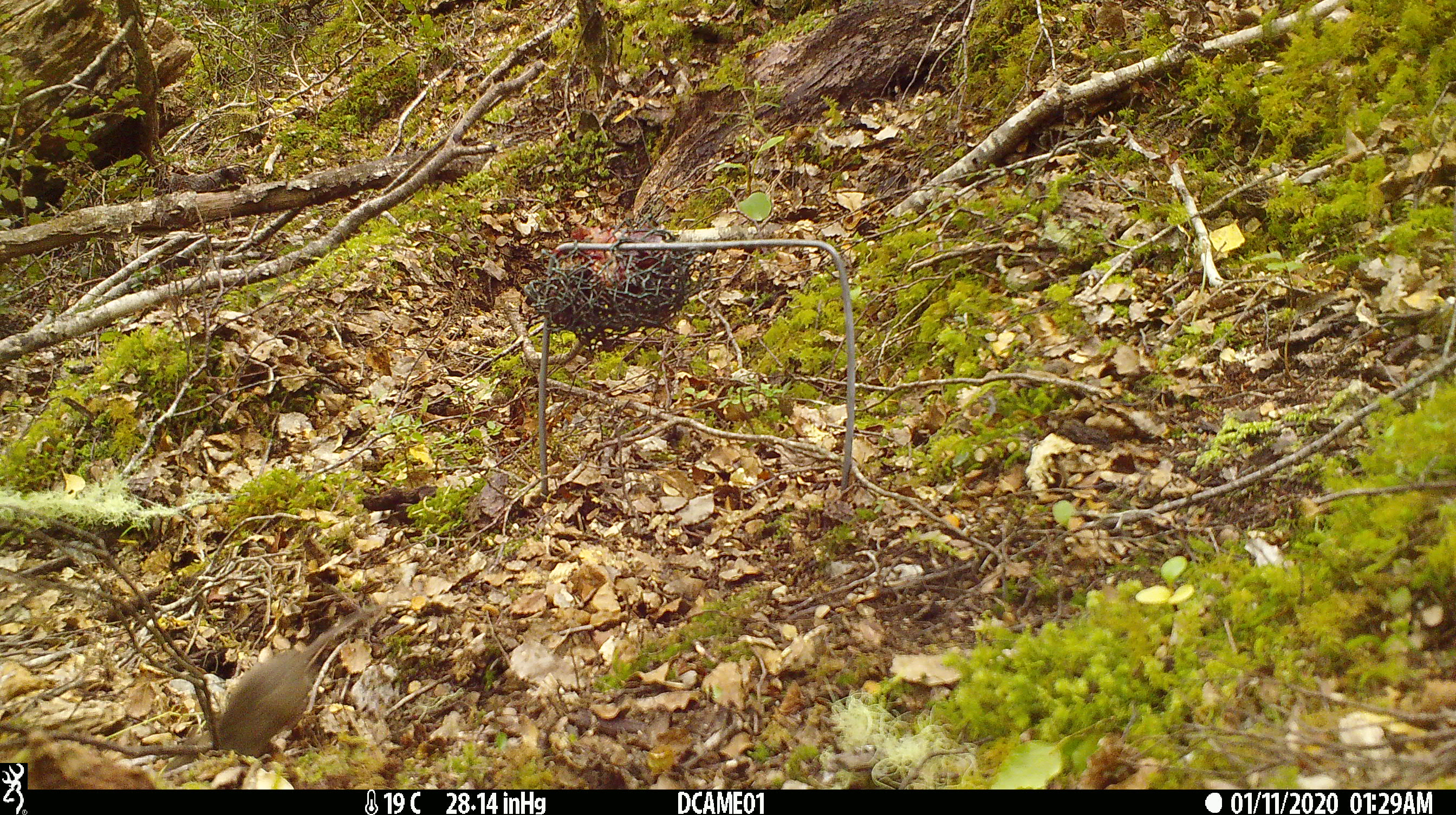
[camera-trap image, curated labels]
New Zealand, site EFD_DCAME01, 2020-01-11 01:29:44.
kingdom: Animalia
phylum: Chordata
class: Mammalia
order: Rodentia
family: Muridae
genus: Mus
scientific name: Mus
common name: mouse